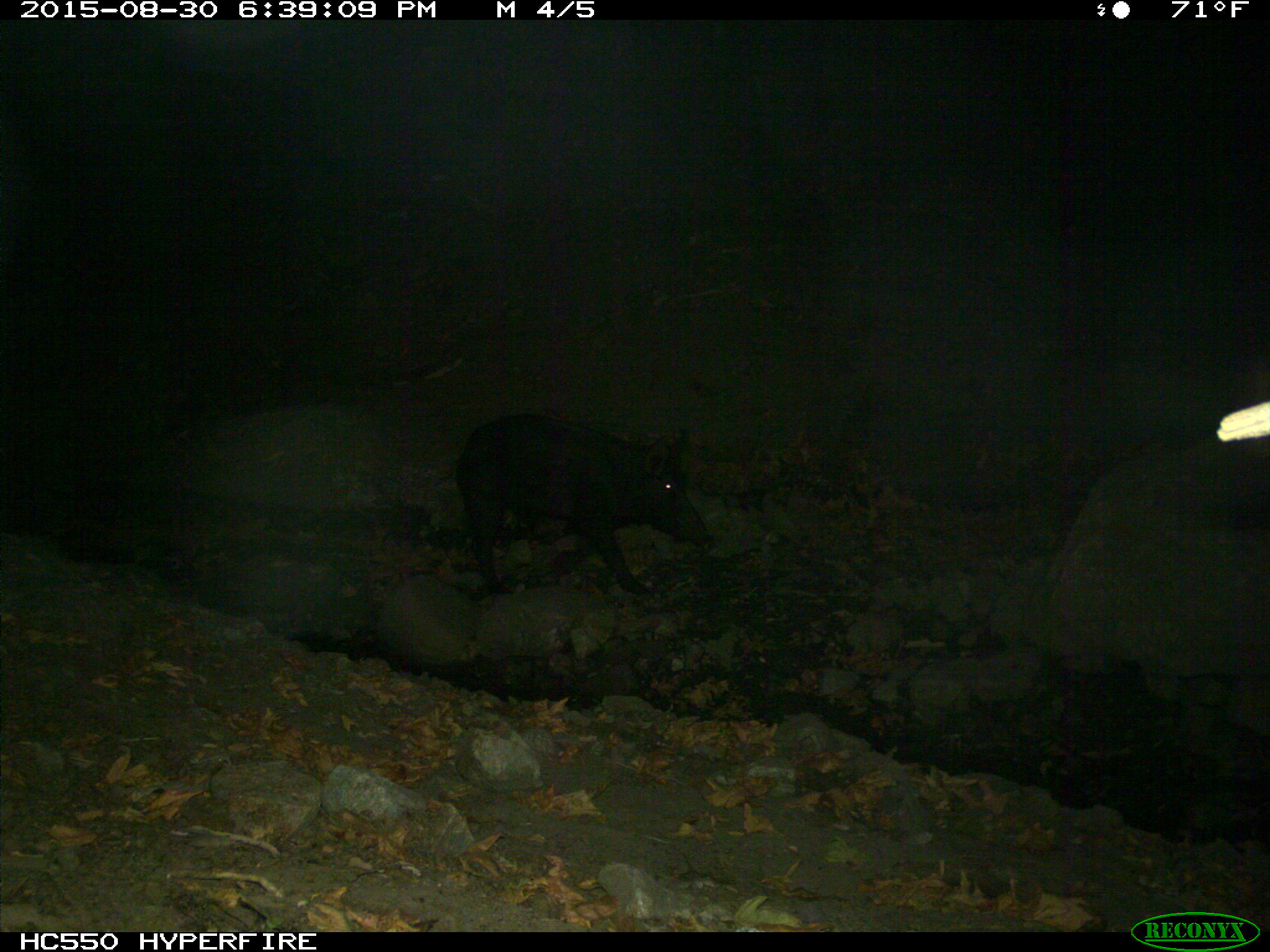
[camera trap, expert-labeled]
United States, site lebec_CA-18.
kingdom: Animalia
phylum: Chordata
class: Mammalia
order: Artiodactyla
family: Suidae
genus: Sus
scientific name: Sus scrofa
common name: wild boar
Sus scrofa (wild boar).